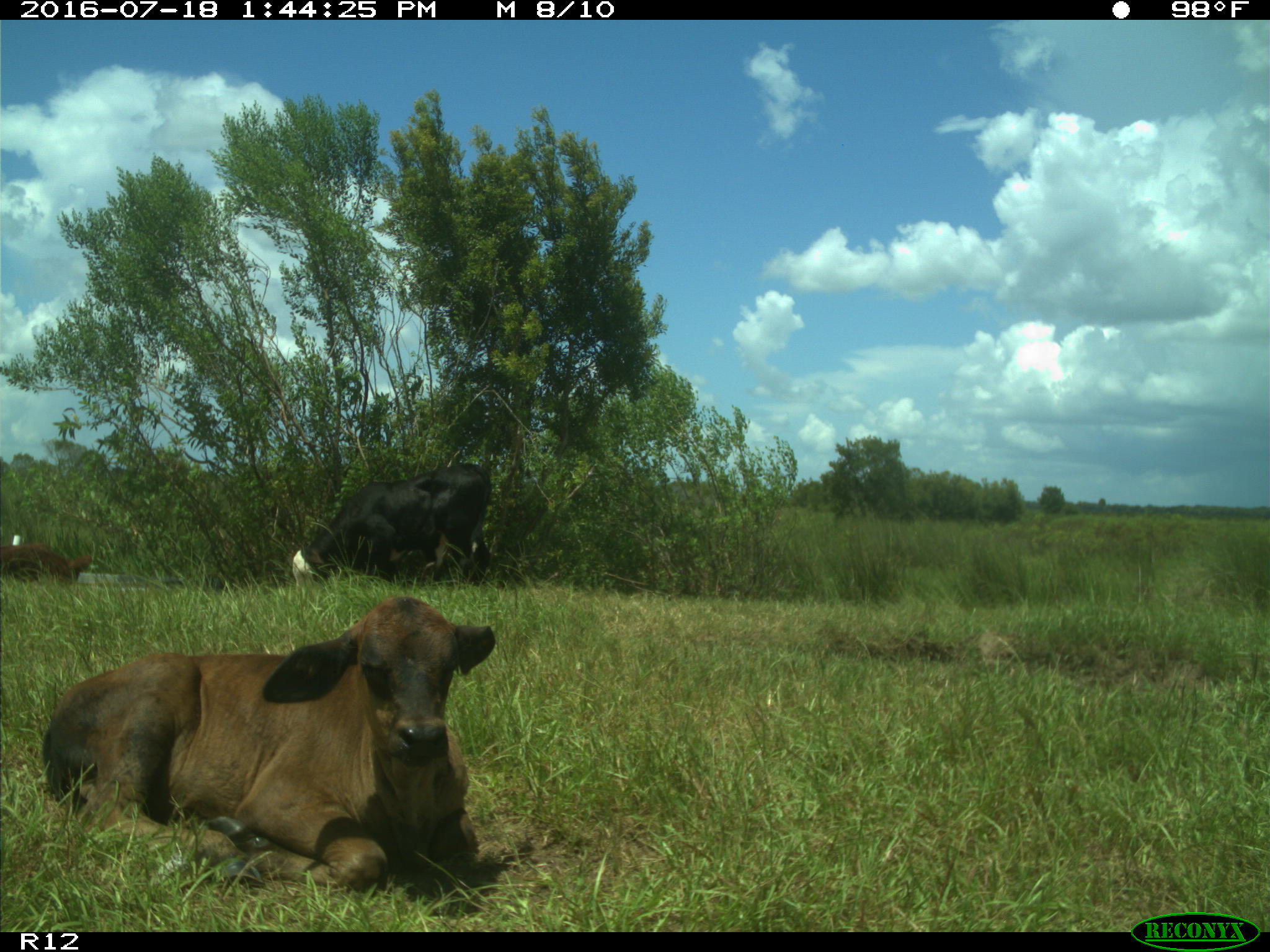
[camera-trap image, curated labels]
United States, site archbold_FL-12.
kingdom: Animalia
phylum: Chordata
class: Mammalia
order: Artiodactyla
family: Bovidae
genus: Bos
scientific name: Bos taurus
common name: domestic cow